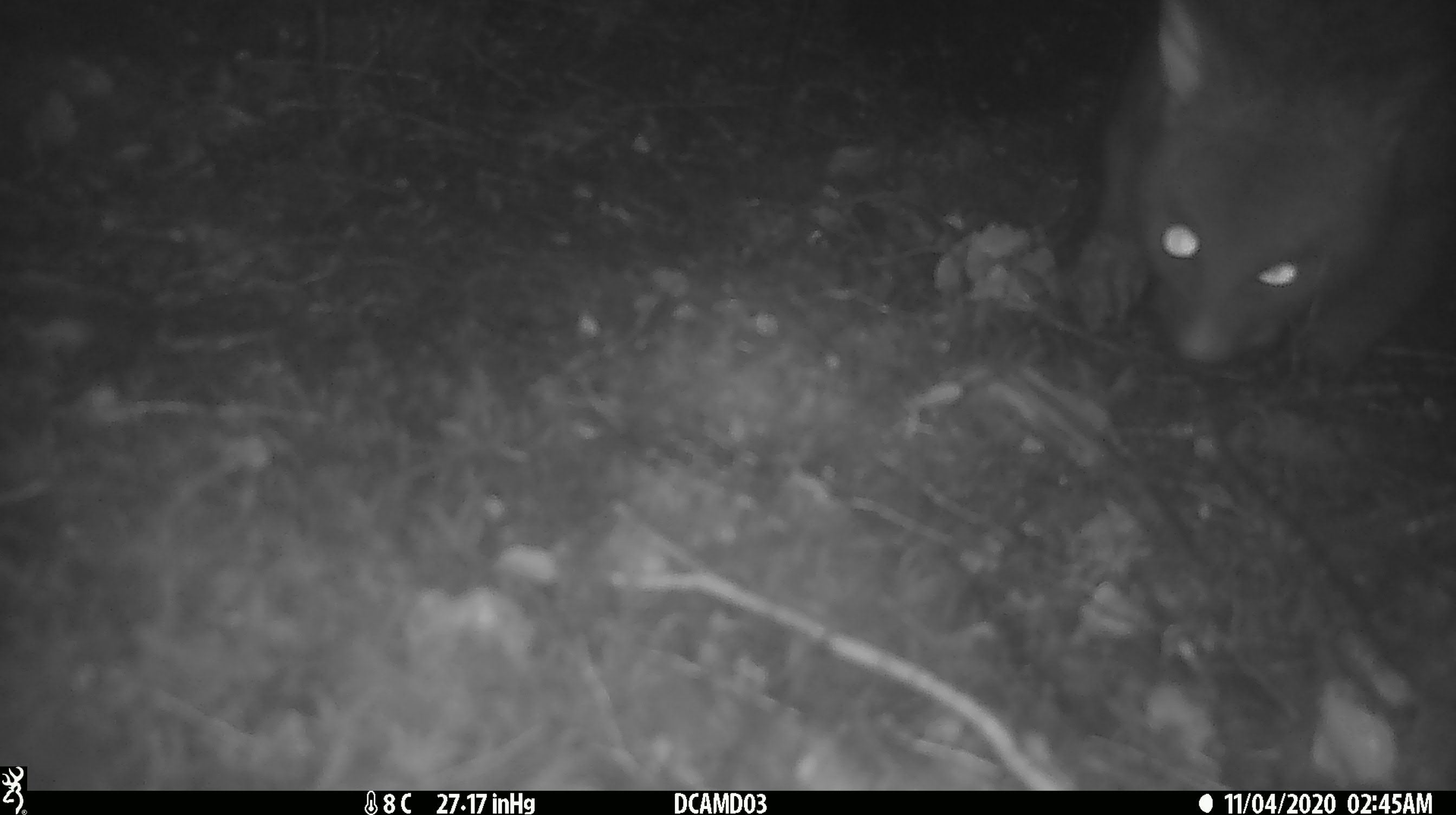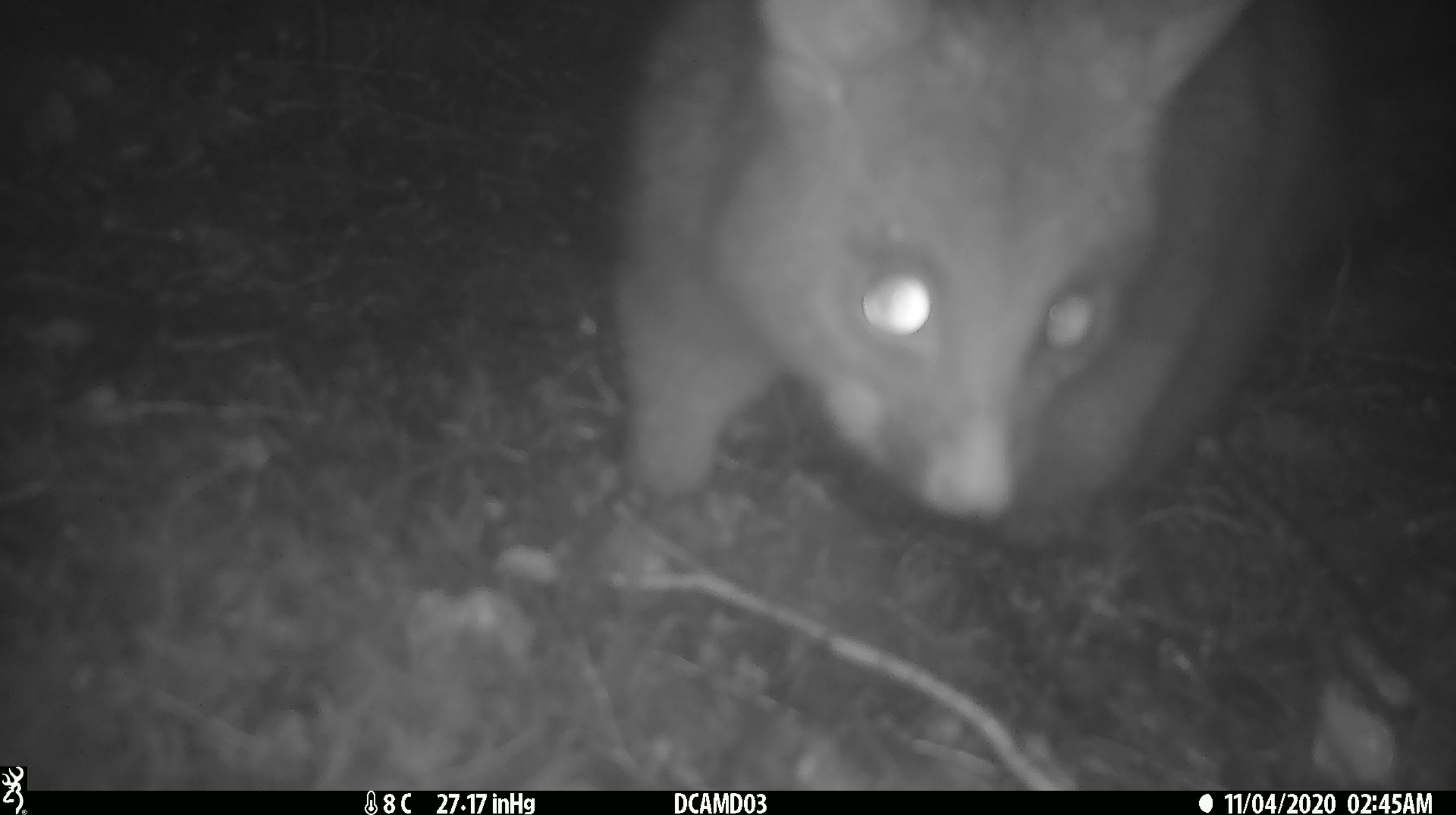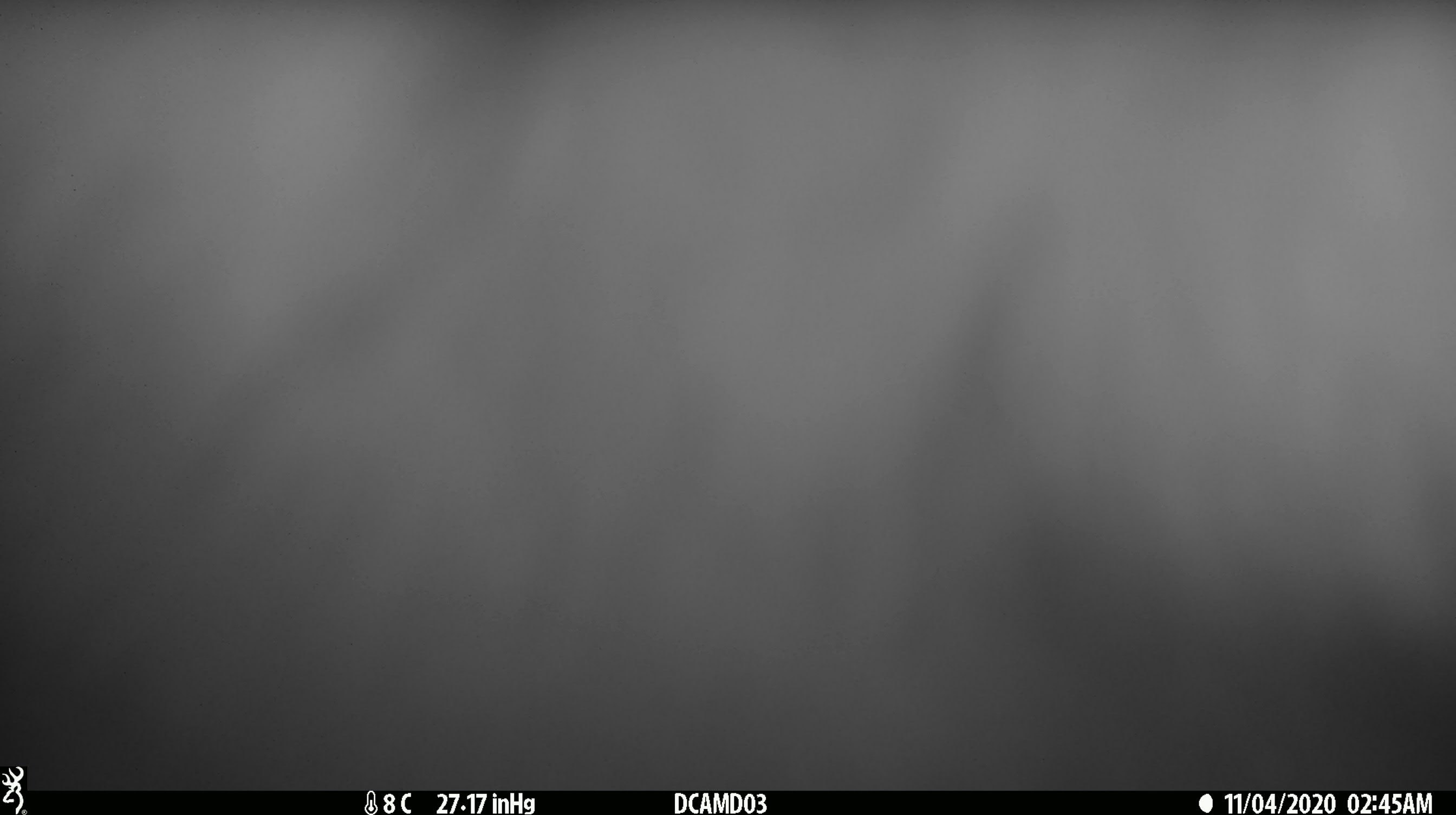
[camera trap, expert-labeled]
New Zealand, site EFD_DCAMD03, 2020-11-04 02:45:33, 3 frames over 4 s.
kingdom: Animalia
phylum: Chordata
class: Mammalia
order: Diprotodontia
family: Phalangeridae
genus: Trichosurus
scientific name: Trichosurus vulpecula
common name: common brushtail possum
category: possum